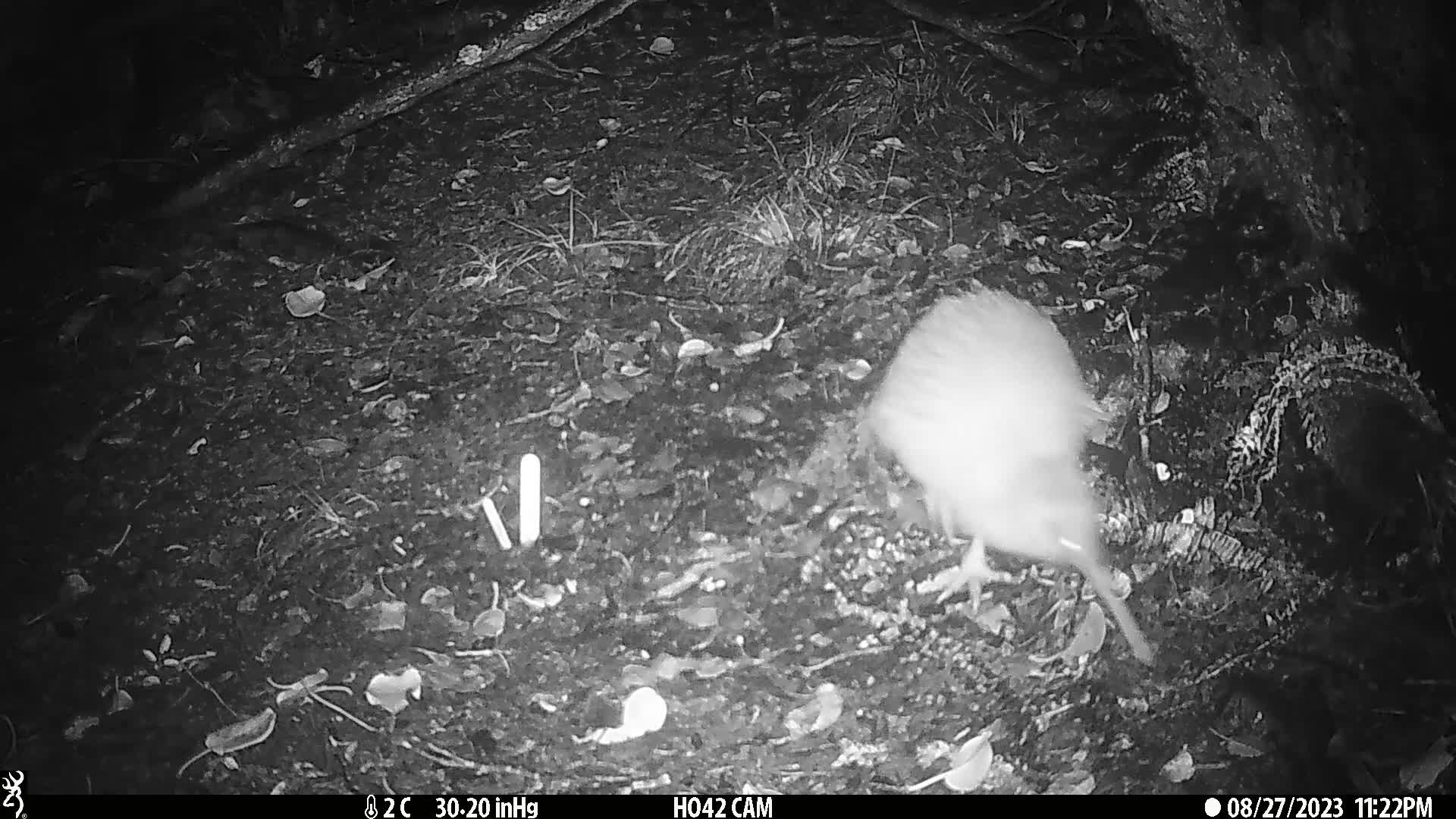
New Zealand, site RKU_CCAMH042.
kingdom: Animalia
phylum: Chordata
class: Aves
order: Apterygiformes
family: Apterygidae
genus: Apteryx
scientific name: Apteryx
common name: kiwi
Kiwi (Apteryx).